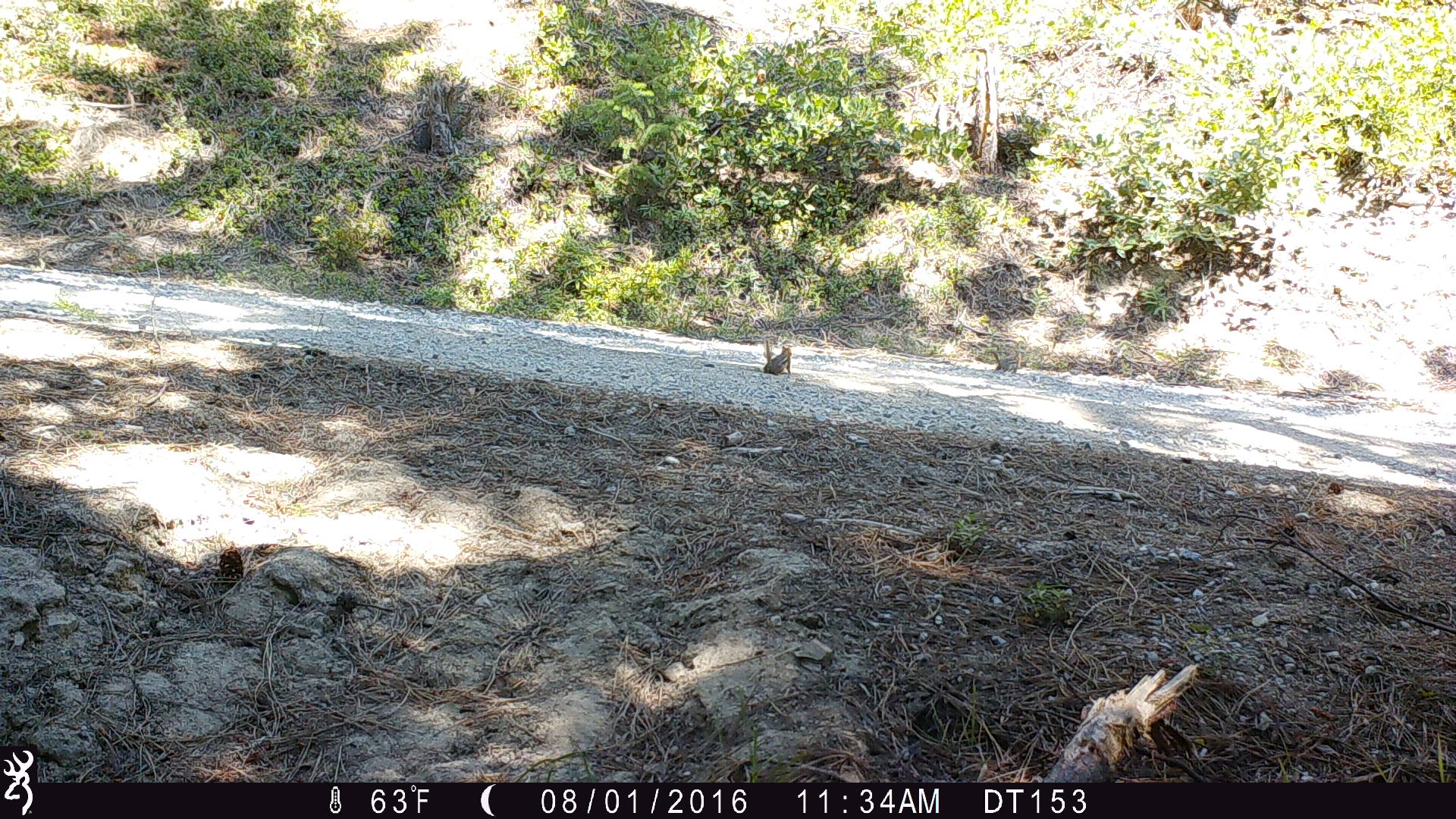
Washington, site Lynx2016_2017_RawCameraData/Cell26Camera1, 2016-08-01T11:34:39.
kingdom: Animalia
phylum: Chordata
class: Mammalia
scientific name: Mammalia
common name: small mammal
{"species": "small mammal (Mammalia)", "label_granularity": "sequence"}